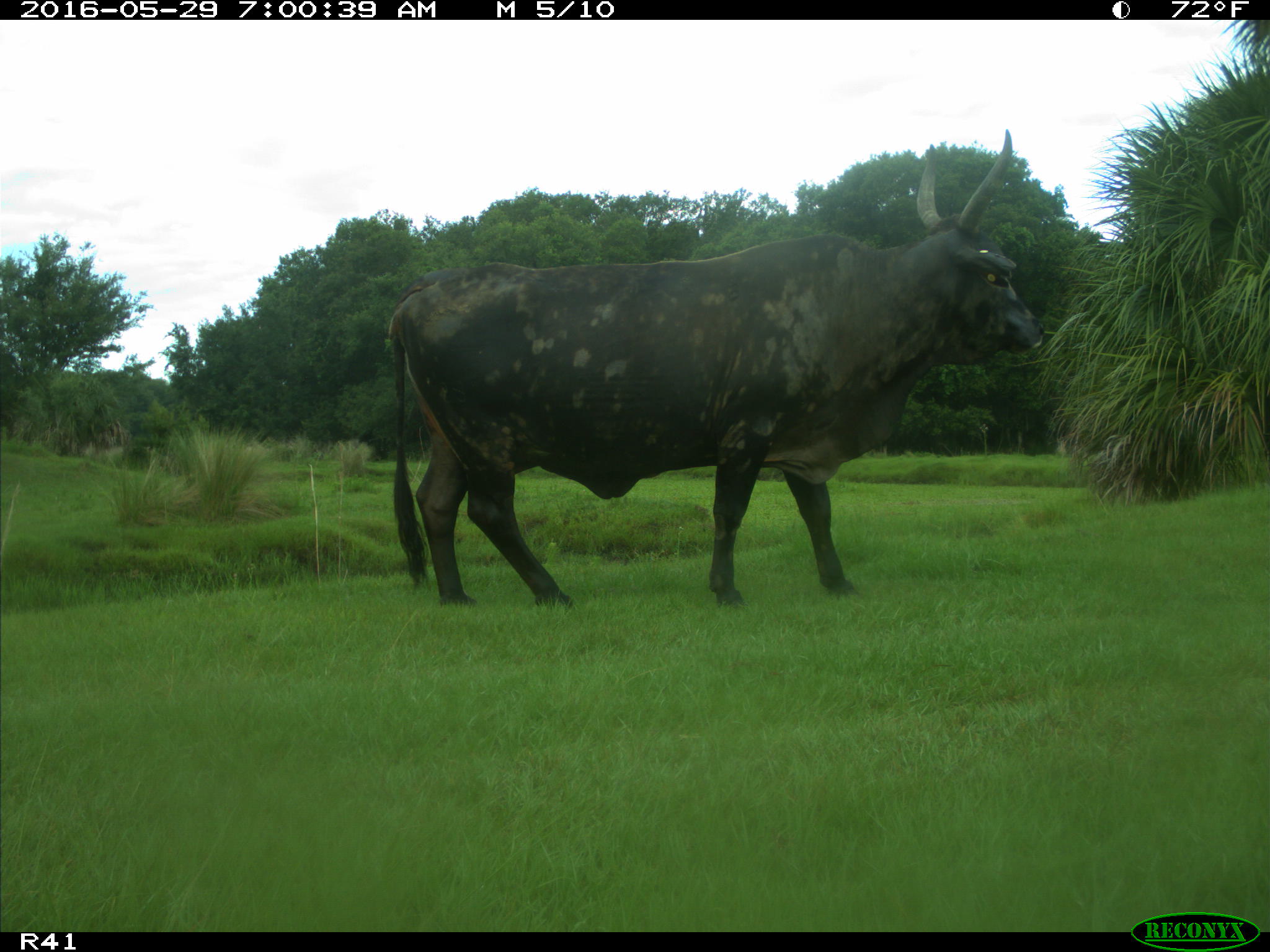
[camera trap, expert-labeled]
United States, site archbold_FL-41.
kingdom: Animalia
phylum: Chordata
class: Mammalia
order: Artiodactyla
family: Bovidae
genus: Bos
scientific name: Bos taurus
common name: domestic cow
Bos taurus (domestic cow).